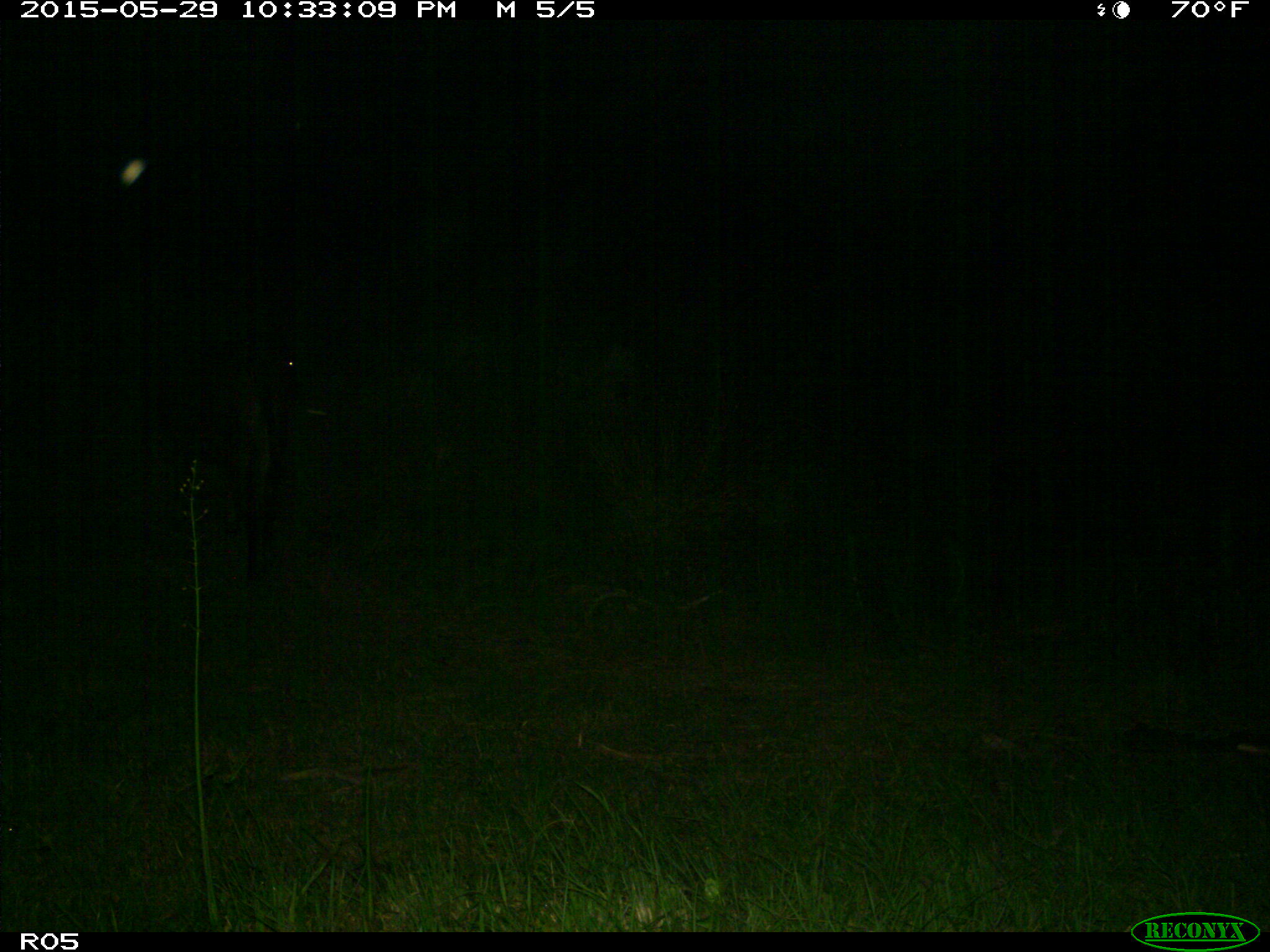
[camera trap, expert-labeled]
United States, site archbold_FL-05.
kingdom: Animalia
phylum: Chordata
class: Mammalia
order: Artiodactyla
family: Bovidae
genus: Bos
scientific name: Bos taurus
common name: domestic cow